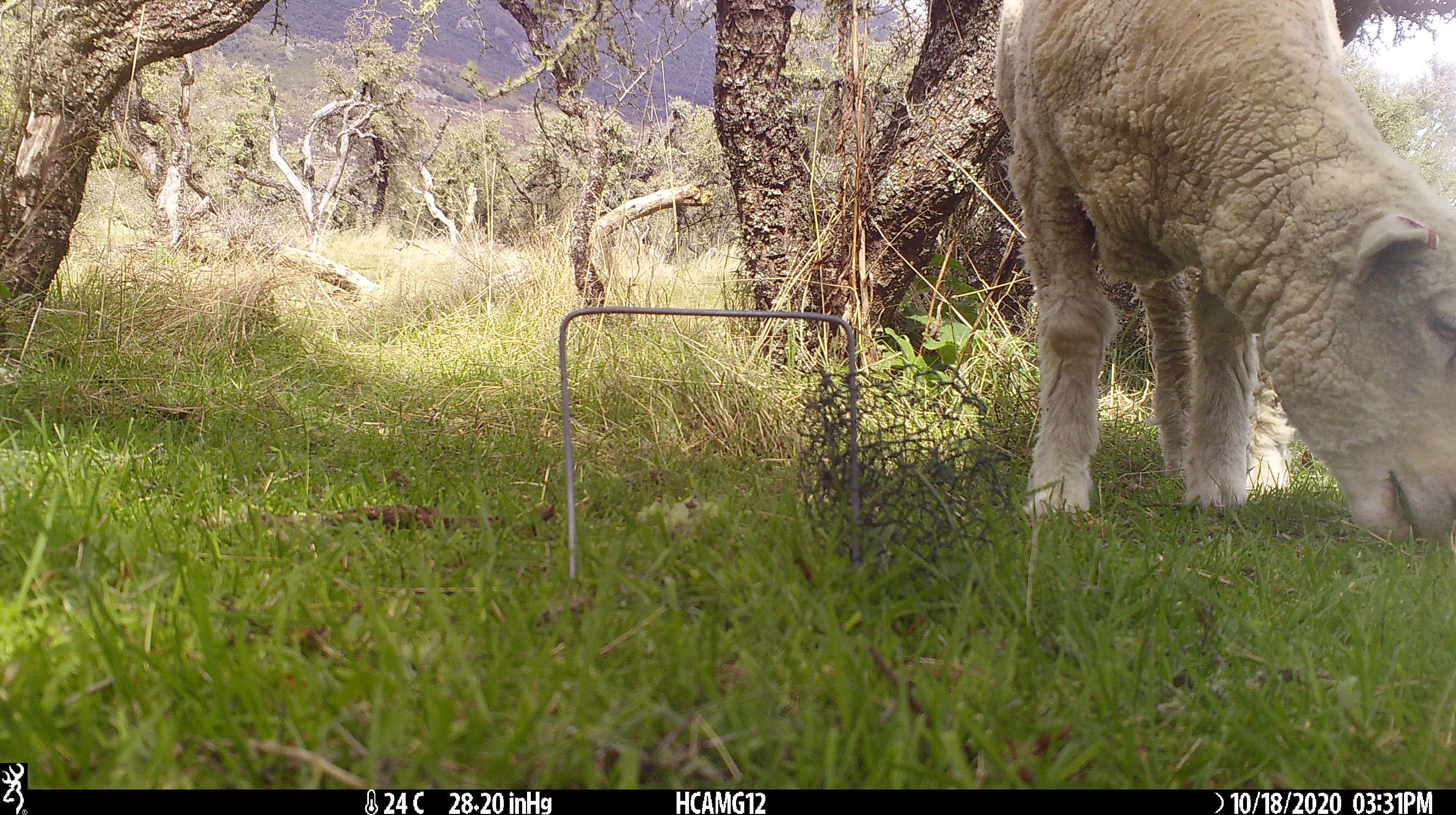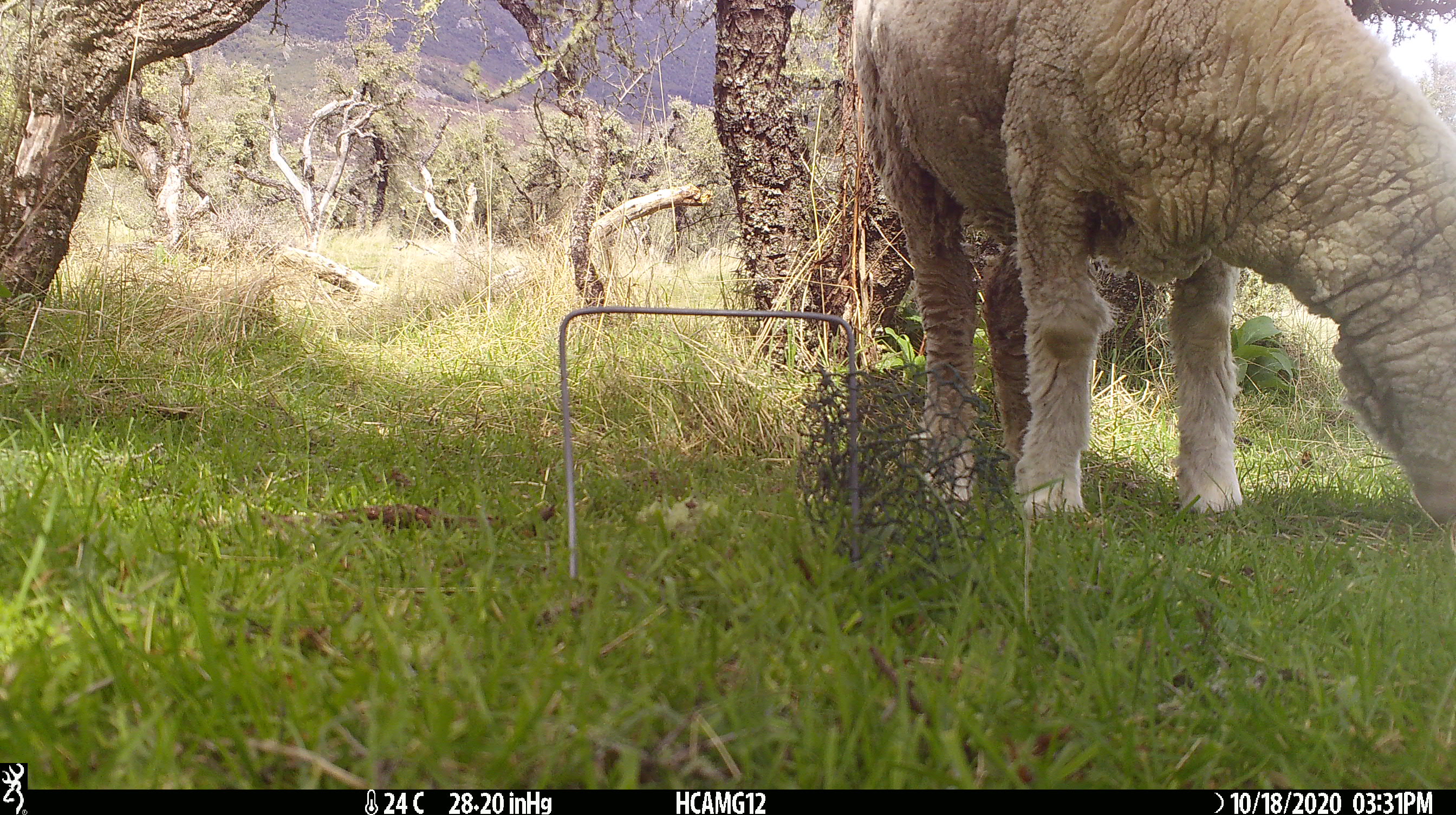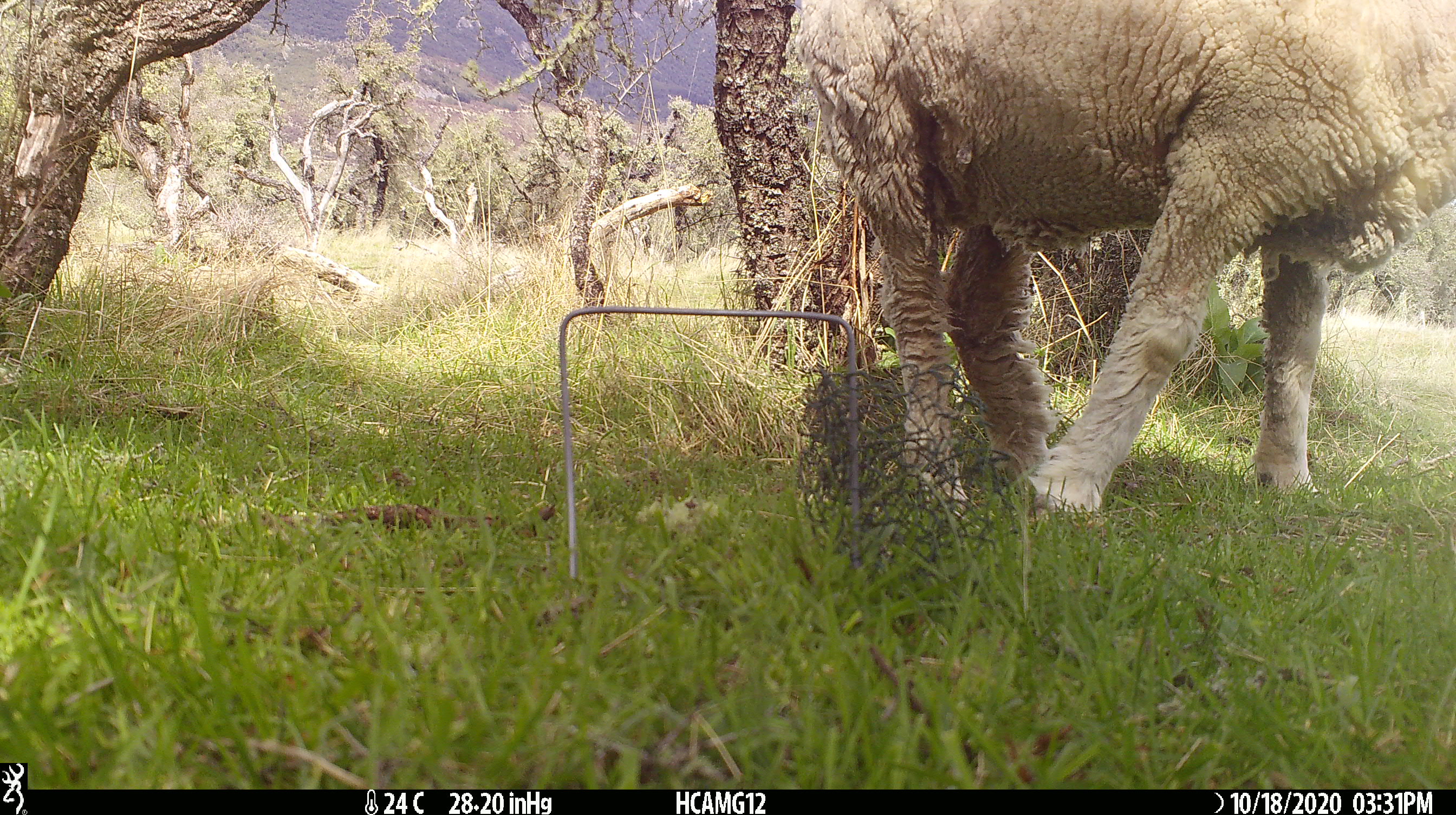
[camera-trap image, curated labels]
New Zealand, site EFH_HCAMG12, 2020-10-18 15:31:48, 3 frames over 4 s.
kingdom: Animalia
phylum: Chordata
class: Mammalia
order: Artiodactyla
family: Bovidae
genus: Ovis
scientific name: Ovis aries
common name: domestic sheep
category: sheep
Sheep (domestic sheep) (Ovis aries).